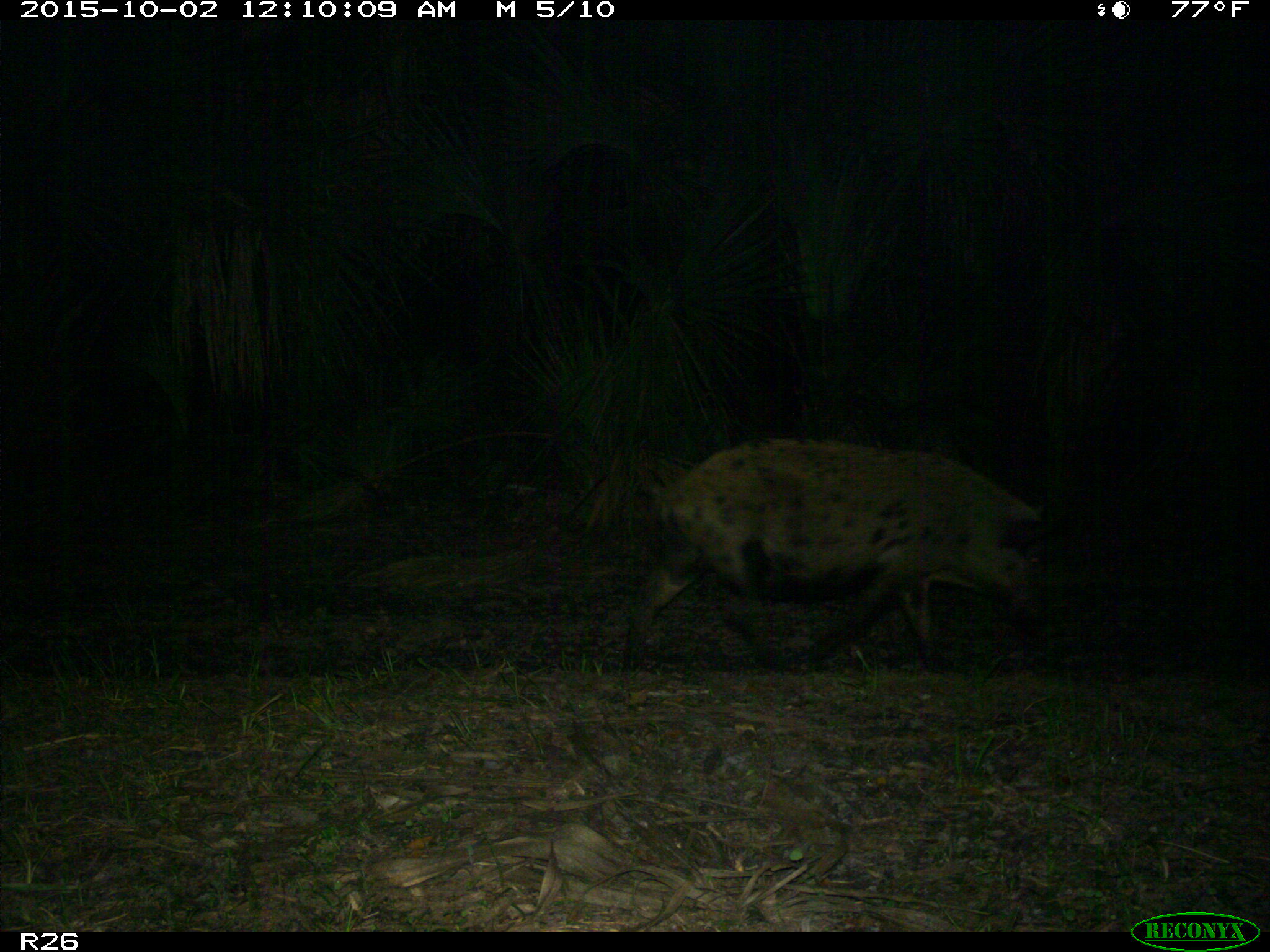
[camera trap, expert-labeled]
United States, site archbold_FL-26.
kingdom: Animalia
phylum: Chordata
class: Mammalia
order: Artiodactyla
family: Suidae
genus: Sus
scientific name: Sus scrofa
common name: wild boar